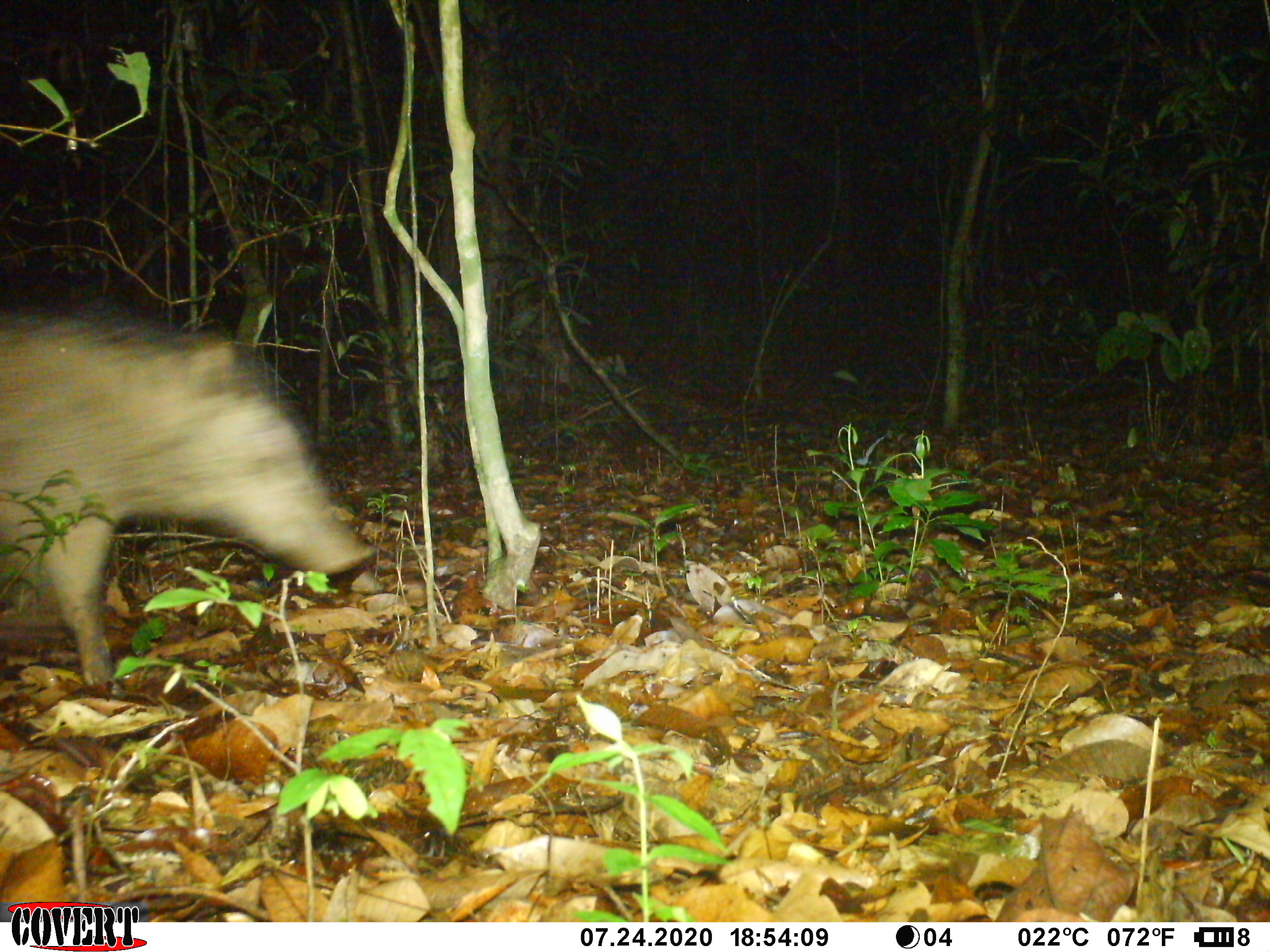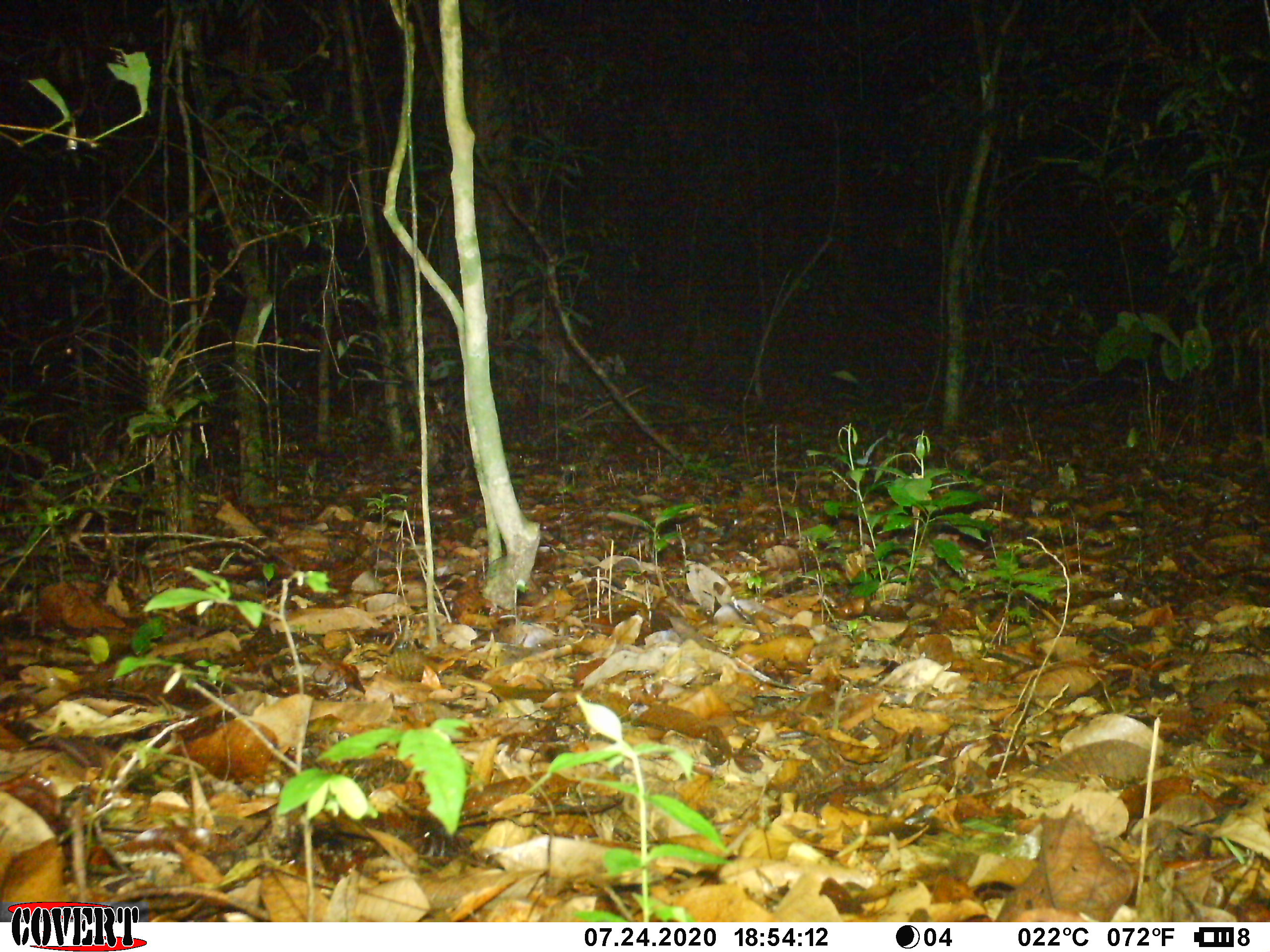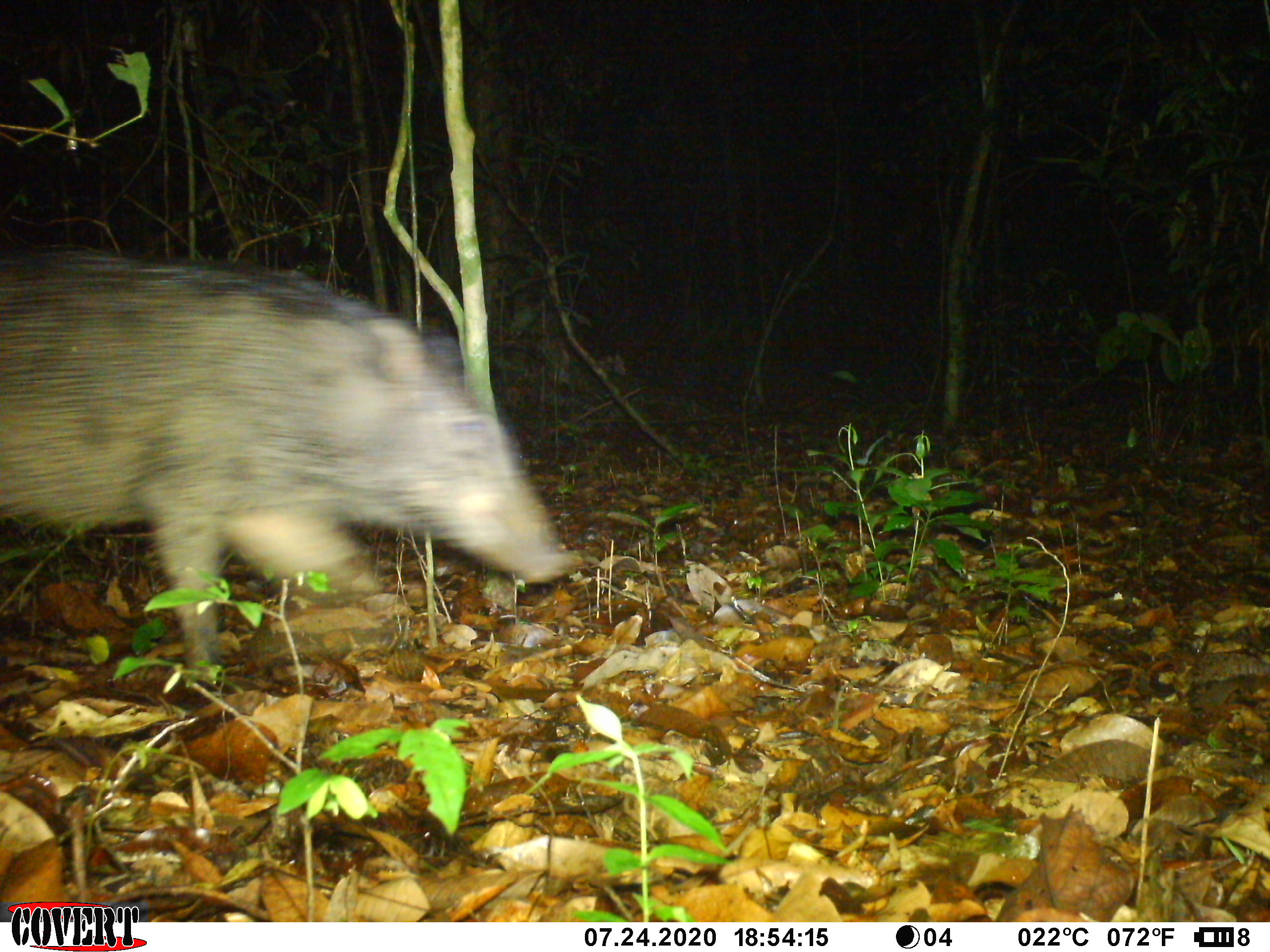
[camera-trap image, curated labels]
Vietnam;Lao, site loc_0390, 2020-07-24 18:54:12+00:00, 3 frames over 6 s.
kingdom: Animalia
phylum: Chordata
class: Mammalia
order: Artiodactyla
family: Suidae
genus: Sus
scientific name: Sus scrofa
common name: eurasian wild pig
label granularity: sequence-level